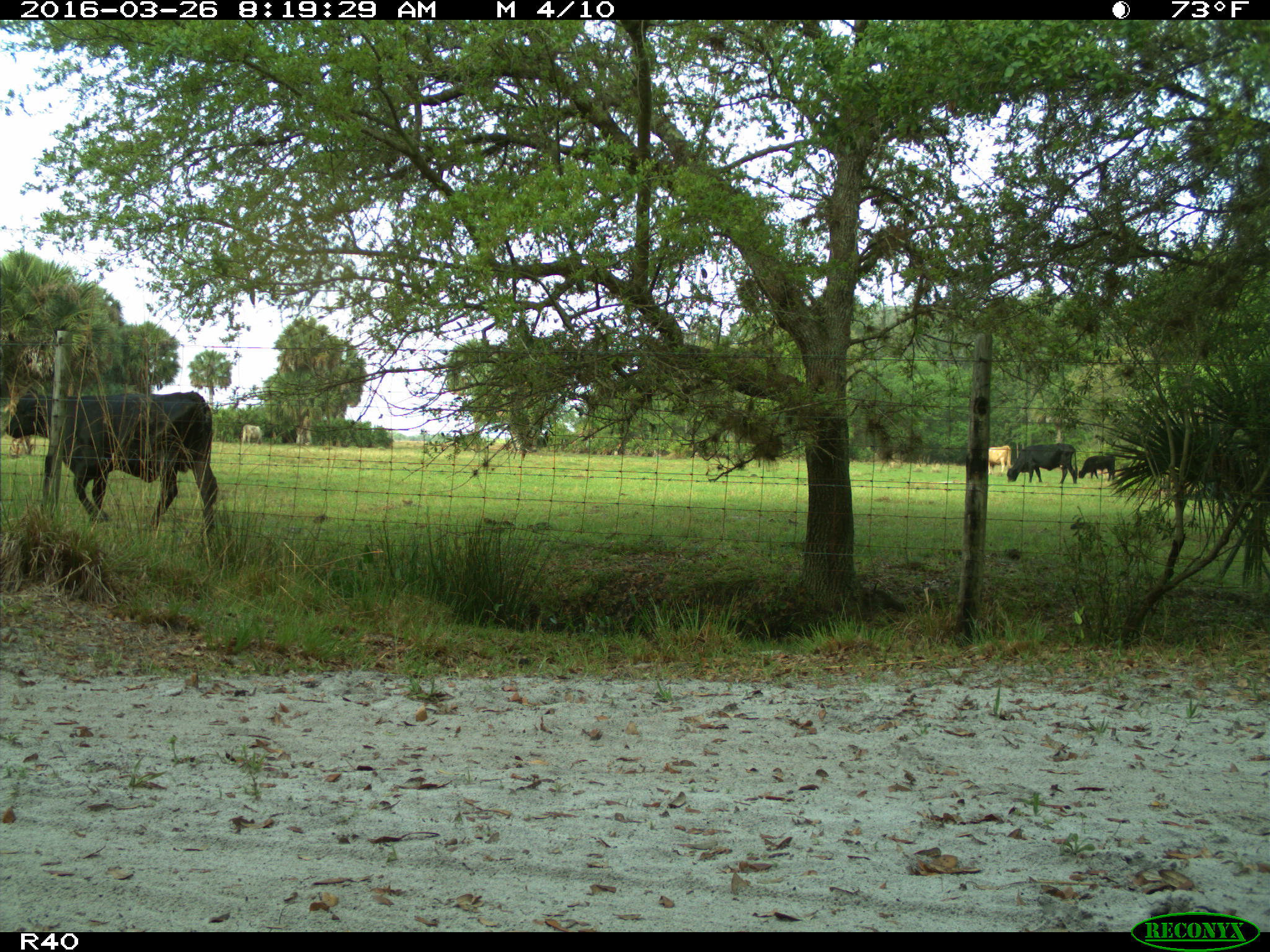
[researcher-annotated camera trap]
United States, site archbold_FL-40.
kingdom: Animalia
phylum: Chordata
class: Mammalia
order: Artiodactyla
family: Bovidae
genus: Bos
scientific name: Bos taurus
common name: domestic cow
Bos taurus (domestic cow).